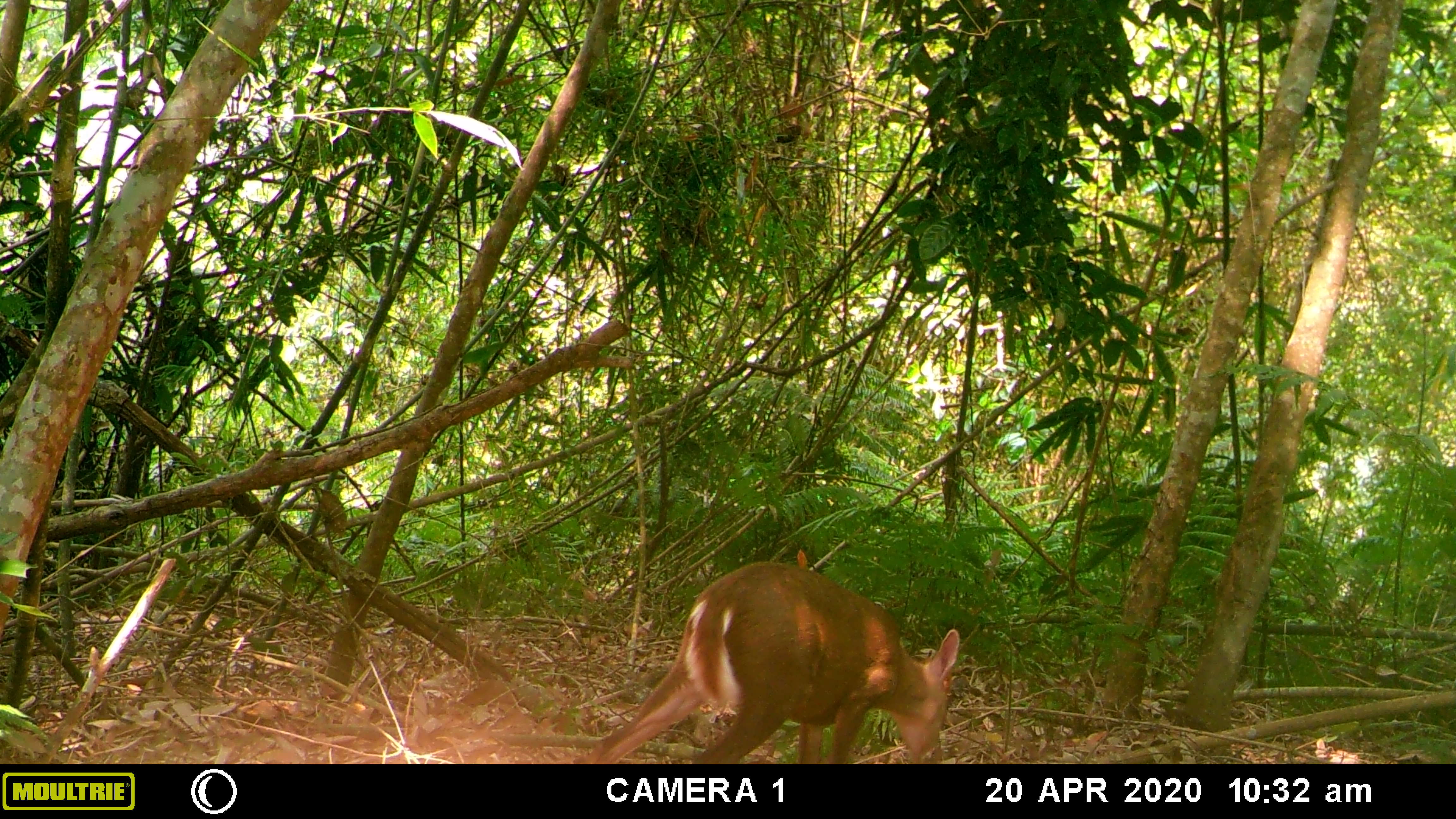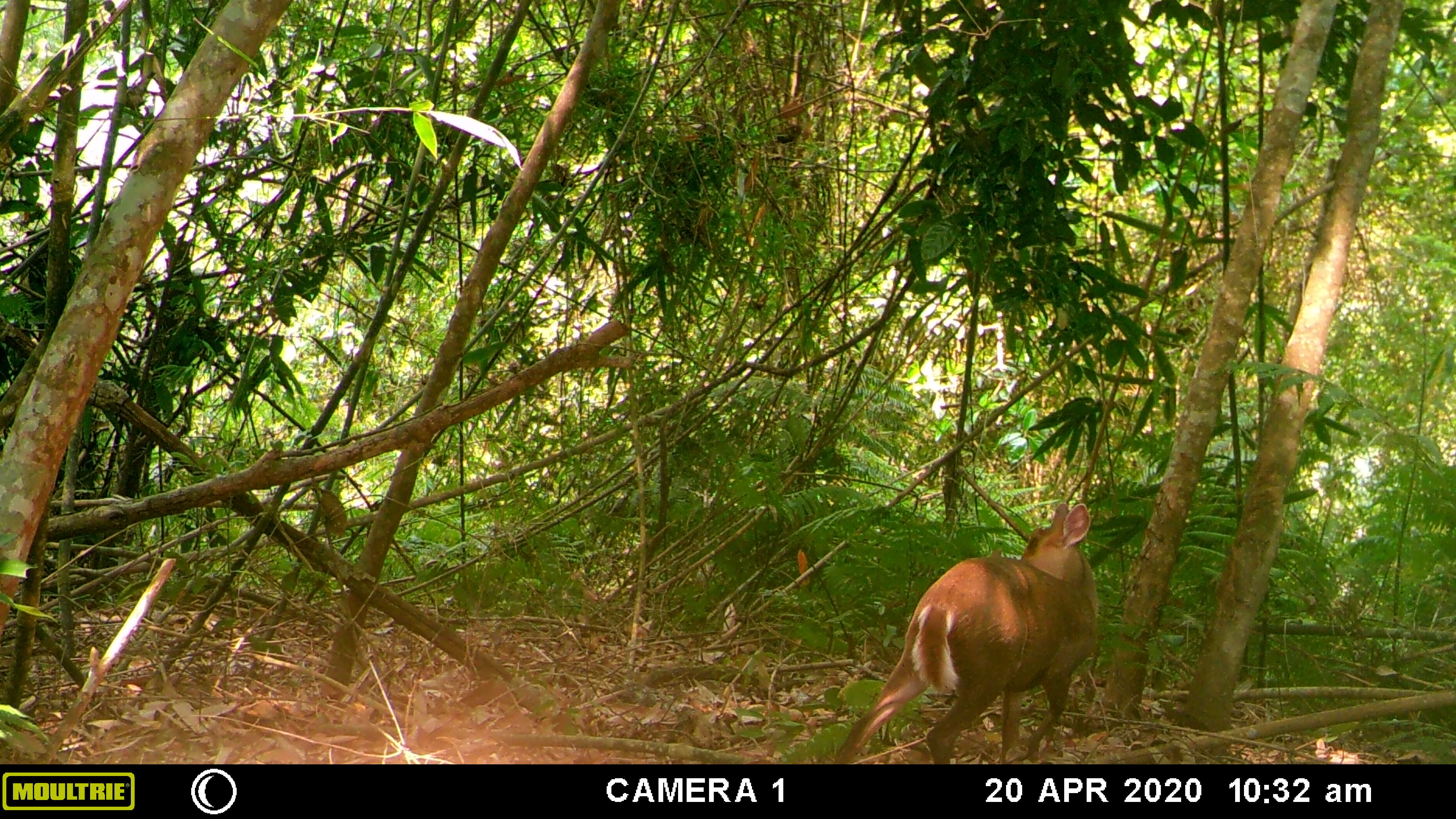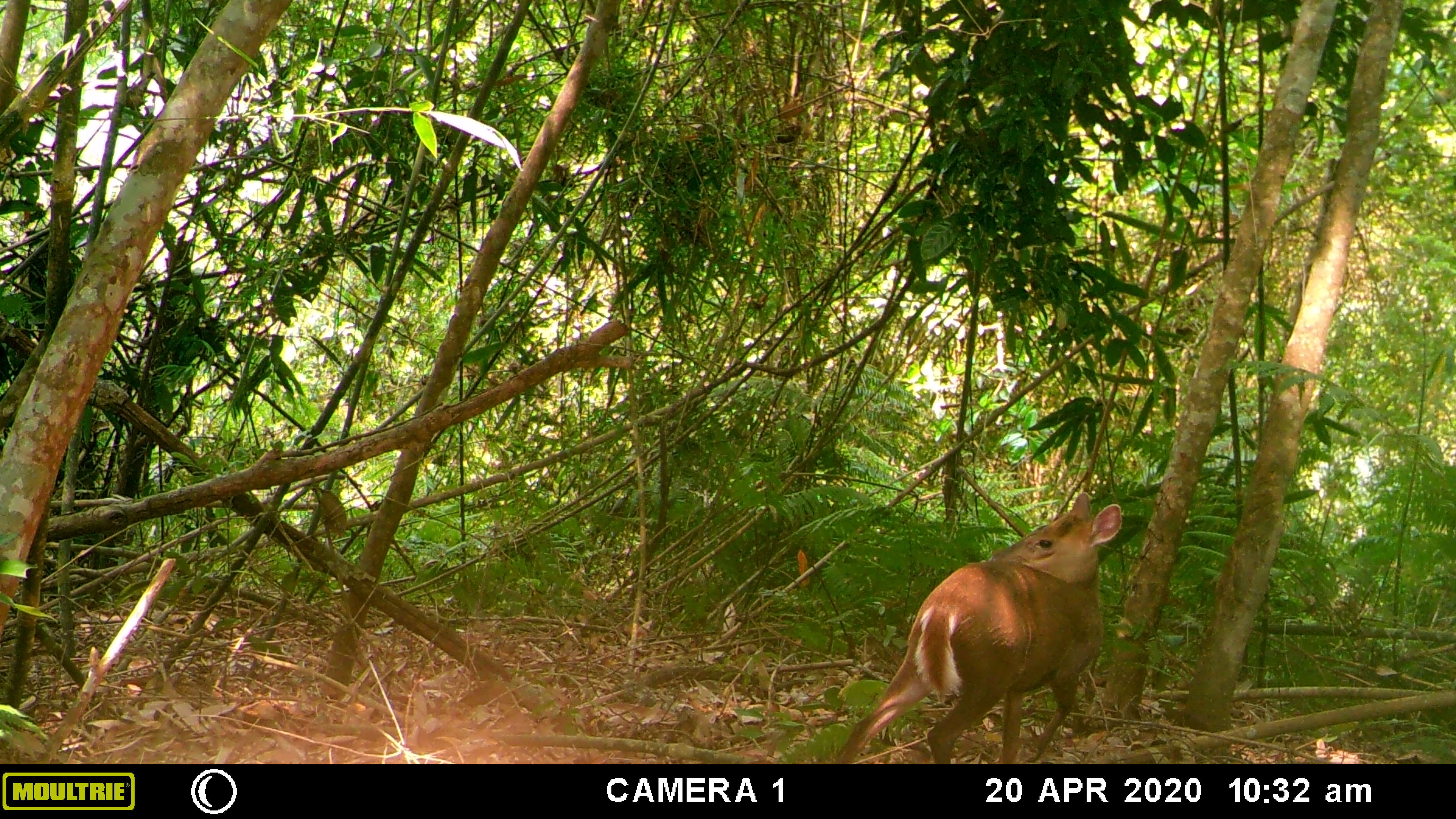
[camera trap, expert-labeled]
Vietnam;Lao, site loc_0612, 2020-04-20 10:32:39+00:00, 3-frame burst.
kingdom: Animalia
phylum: Chordata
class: Mammalia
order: Artiodactyla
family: Cervidae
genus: Muntiacus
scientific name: Muntiacus rooseveltorum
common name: roosevelt's muntjac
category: roosevelts muntjac group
Roosevelts muntjac group (roosevelt's muntjac) (Muntiacus rooseveltorum). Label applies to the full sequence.